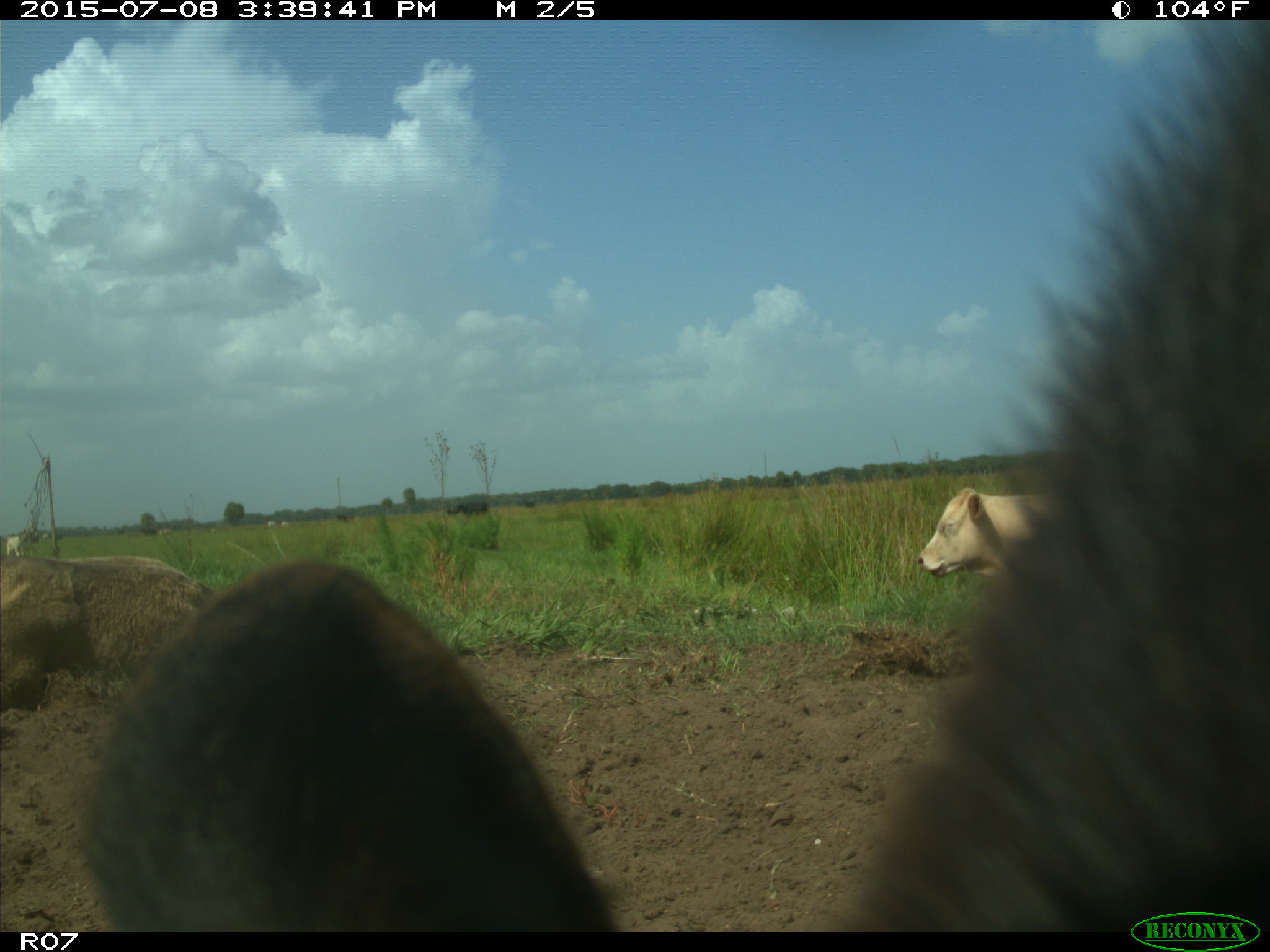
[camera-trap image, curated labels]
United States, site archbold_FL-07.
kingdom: Animalia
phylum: Chordata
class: Mammalia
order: Artiodactyla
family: Bovidae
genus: Bos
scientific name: Bos taurus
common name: domestic cow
Bos taurus (domestic cow).